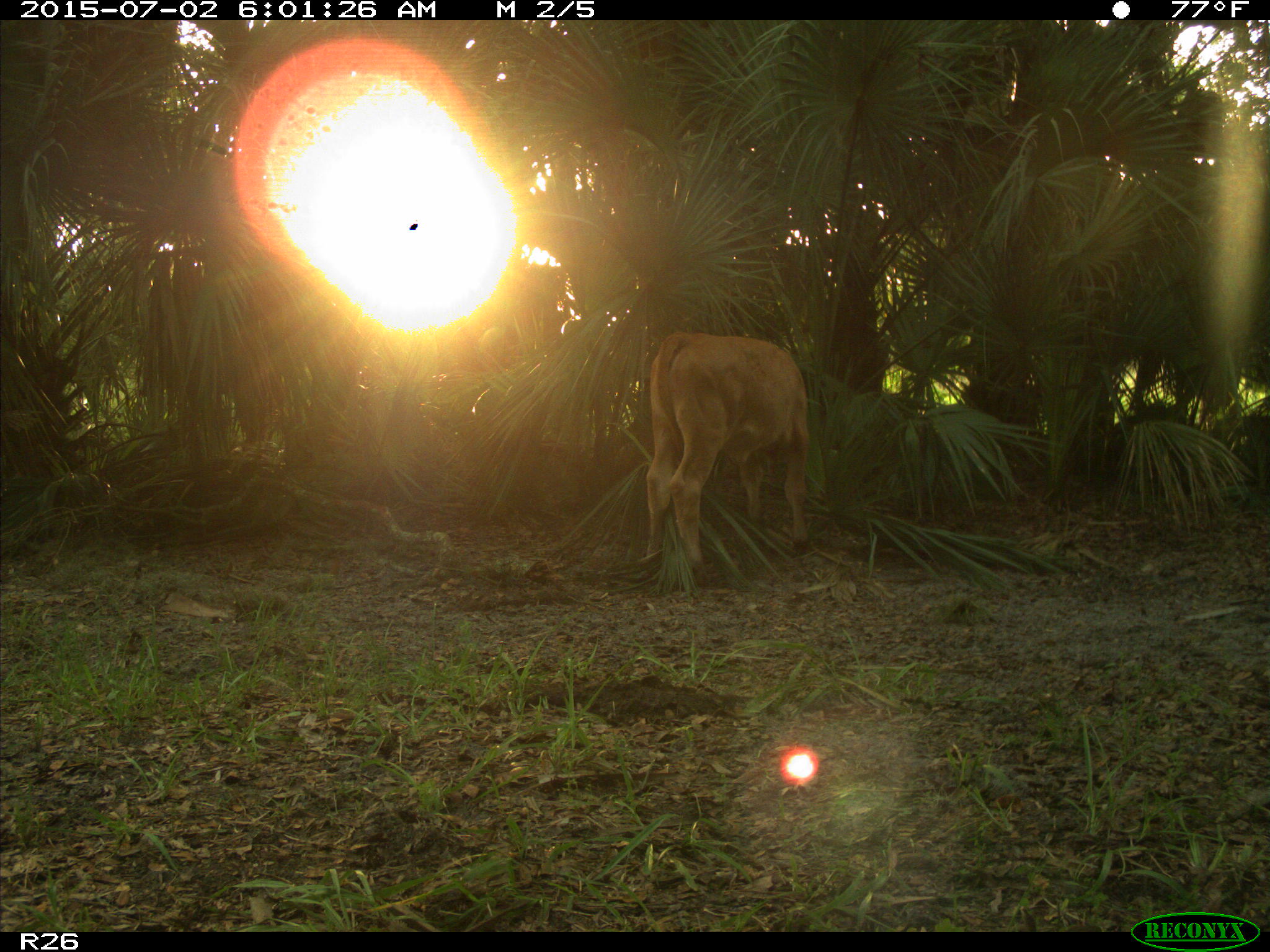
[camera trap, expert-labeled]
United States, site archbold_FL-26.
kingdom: Animalia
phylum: Chordata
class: Mammalia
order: Artiodactyla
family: Bovidae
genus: Bos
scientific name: Bos taurus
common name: domestic cow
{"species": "Bos taurus (domestic cow)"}